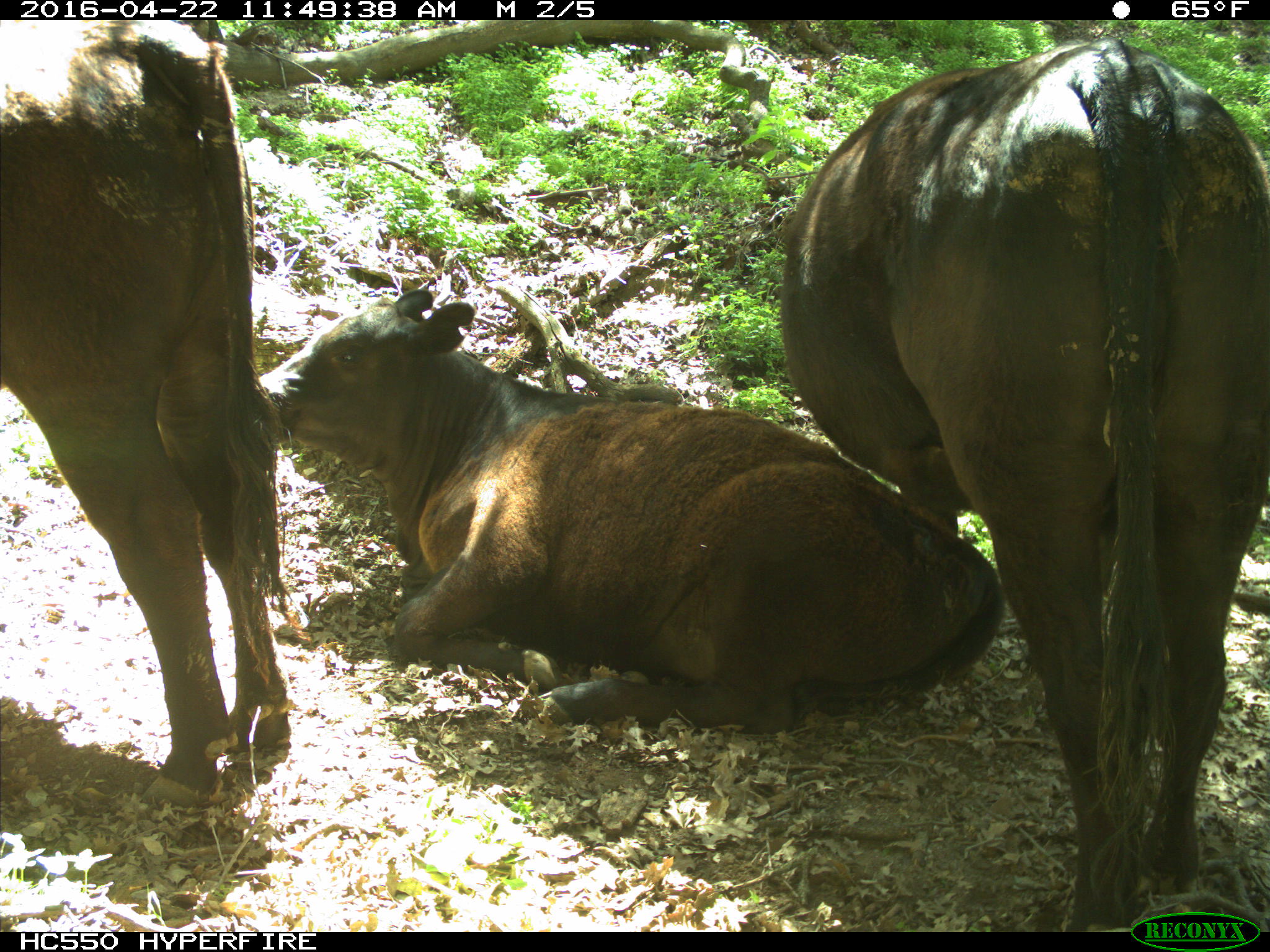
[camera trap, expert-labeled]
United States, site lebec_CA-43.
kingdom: Animalia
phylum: Chordata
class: Mammalia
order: Artiodactyla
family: Bovidae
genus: Bos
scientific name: Bos taurus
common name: domestic cow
Bos taurus (domestic cow).